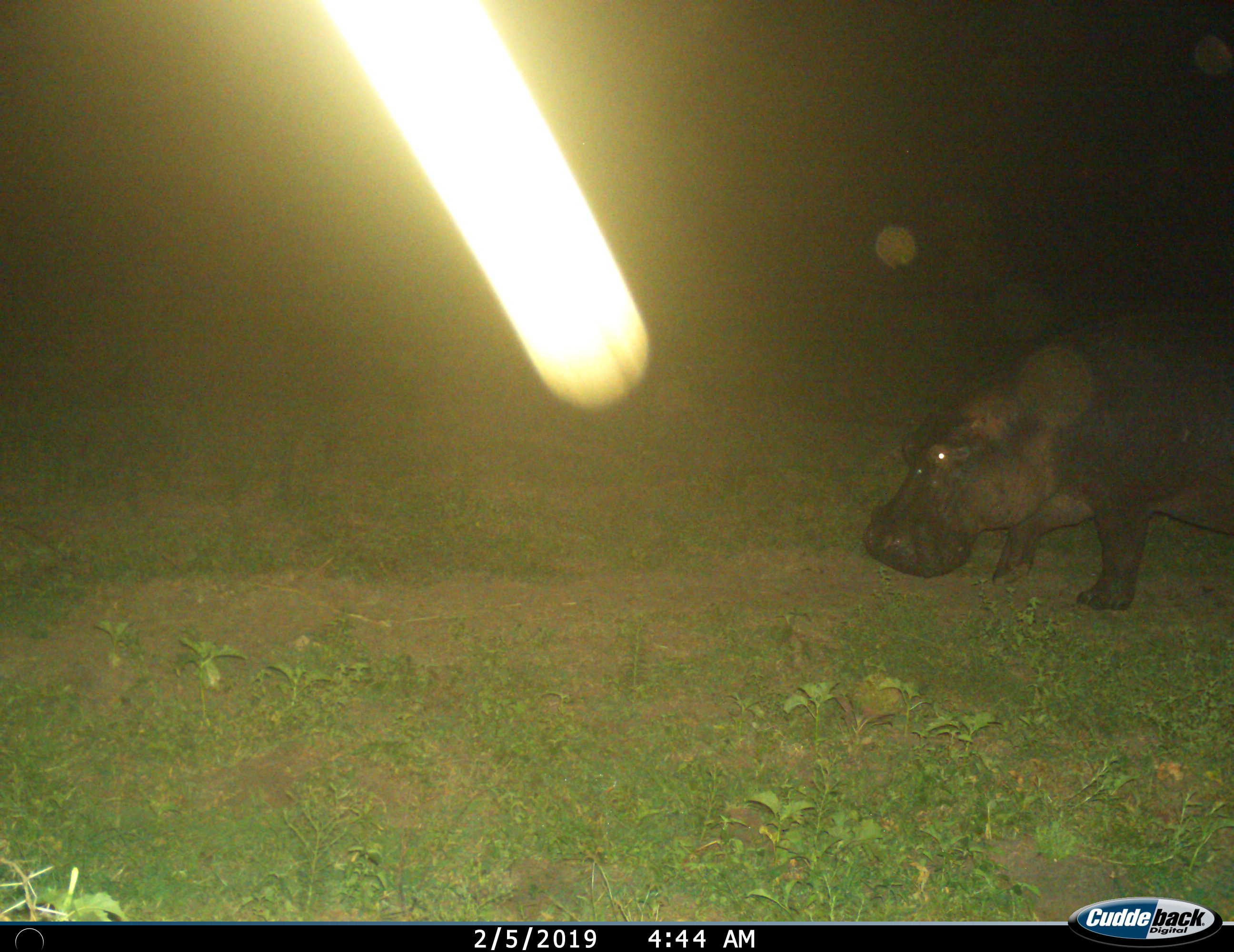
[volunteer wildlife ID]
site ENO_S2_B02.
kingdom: Animalia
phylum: Chordata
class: Mammalia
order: Artiodactyla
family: Hippopotamidae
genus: Hippopotamus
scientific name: Hippopotamus amphibius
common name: hippopotamus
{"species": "hippopotamus (Hippopotamus amphibius)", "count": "1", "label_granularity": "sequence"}